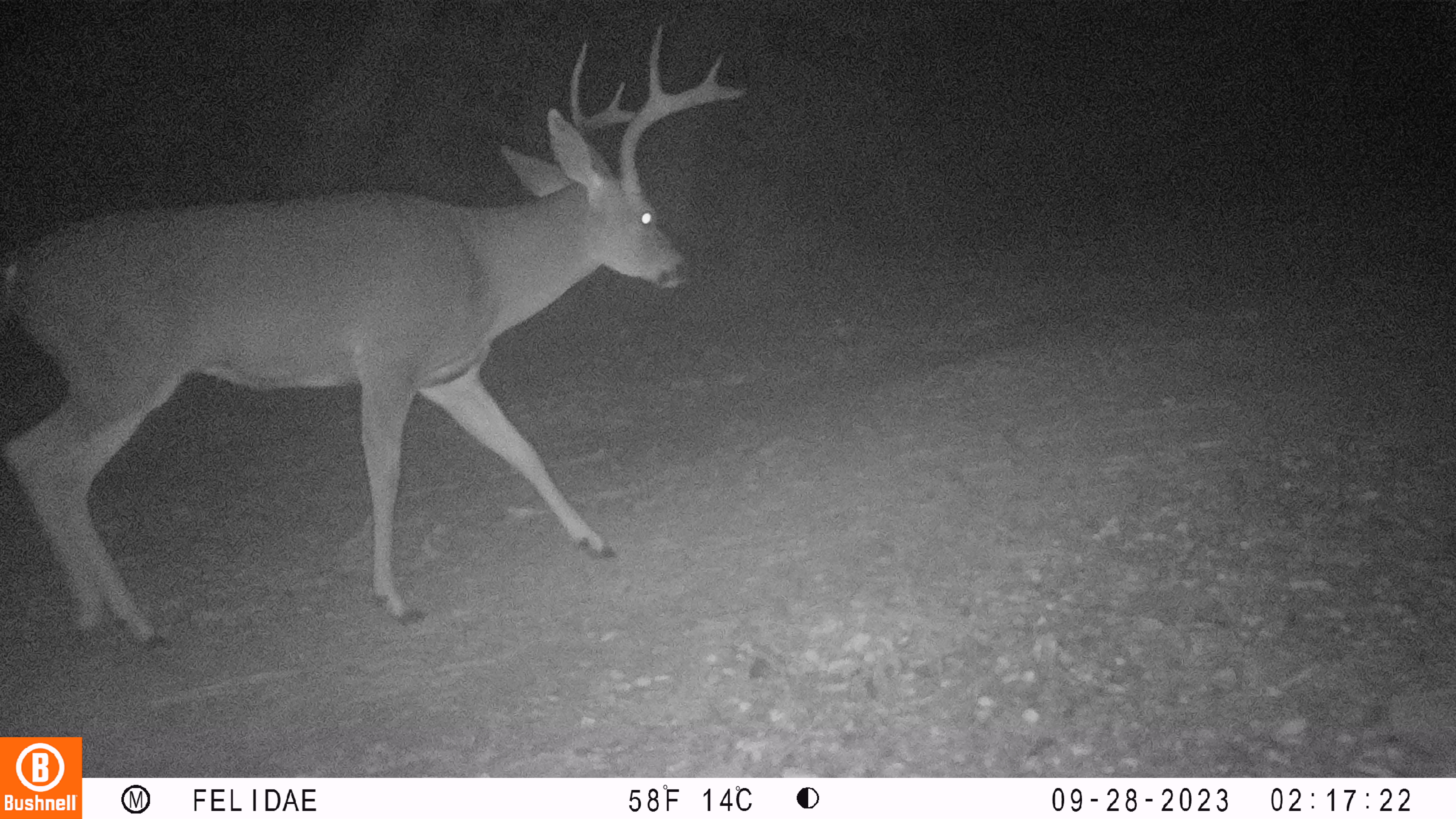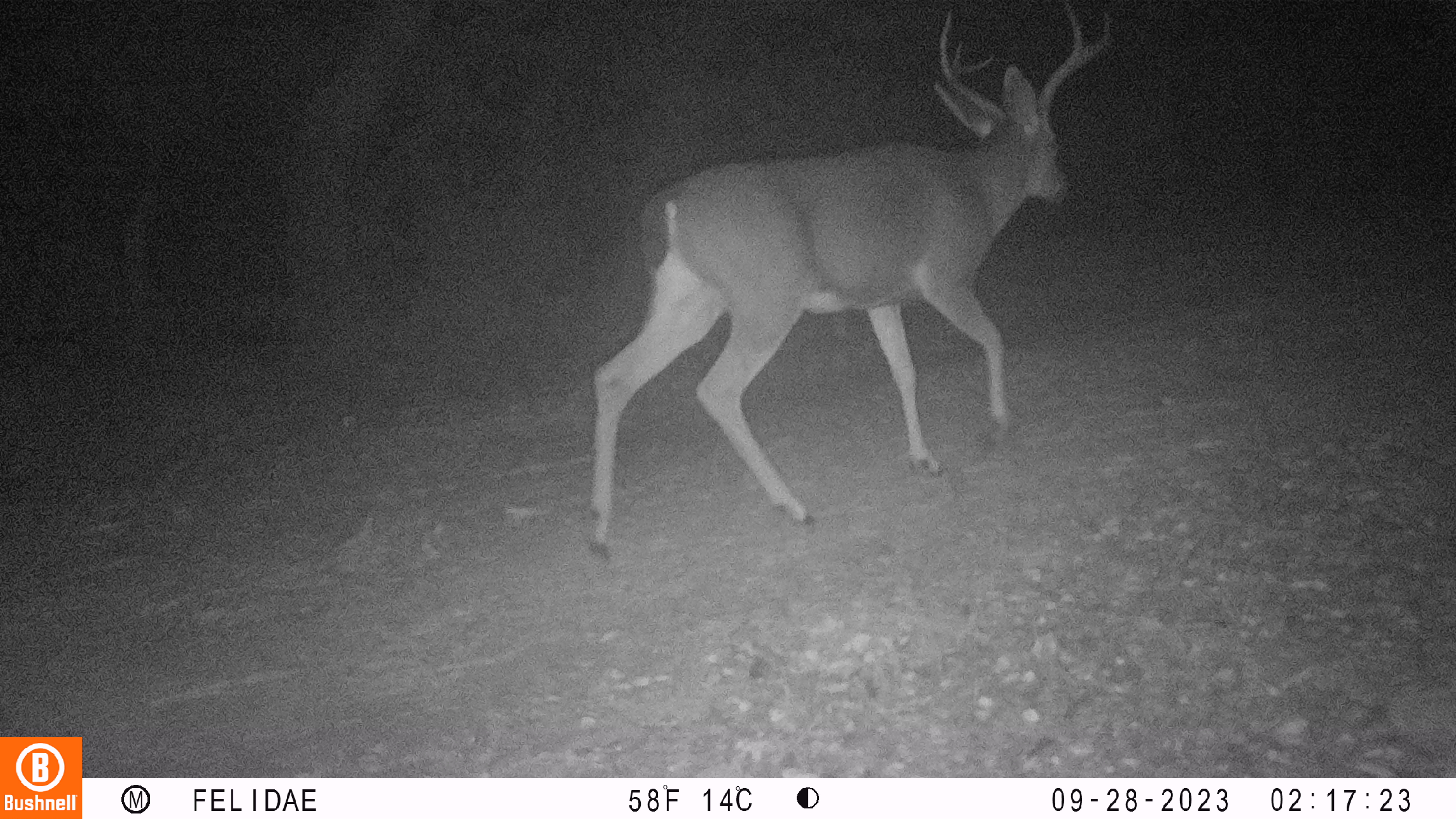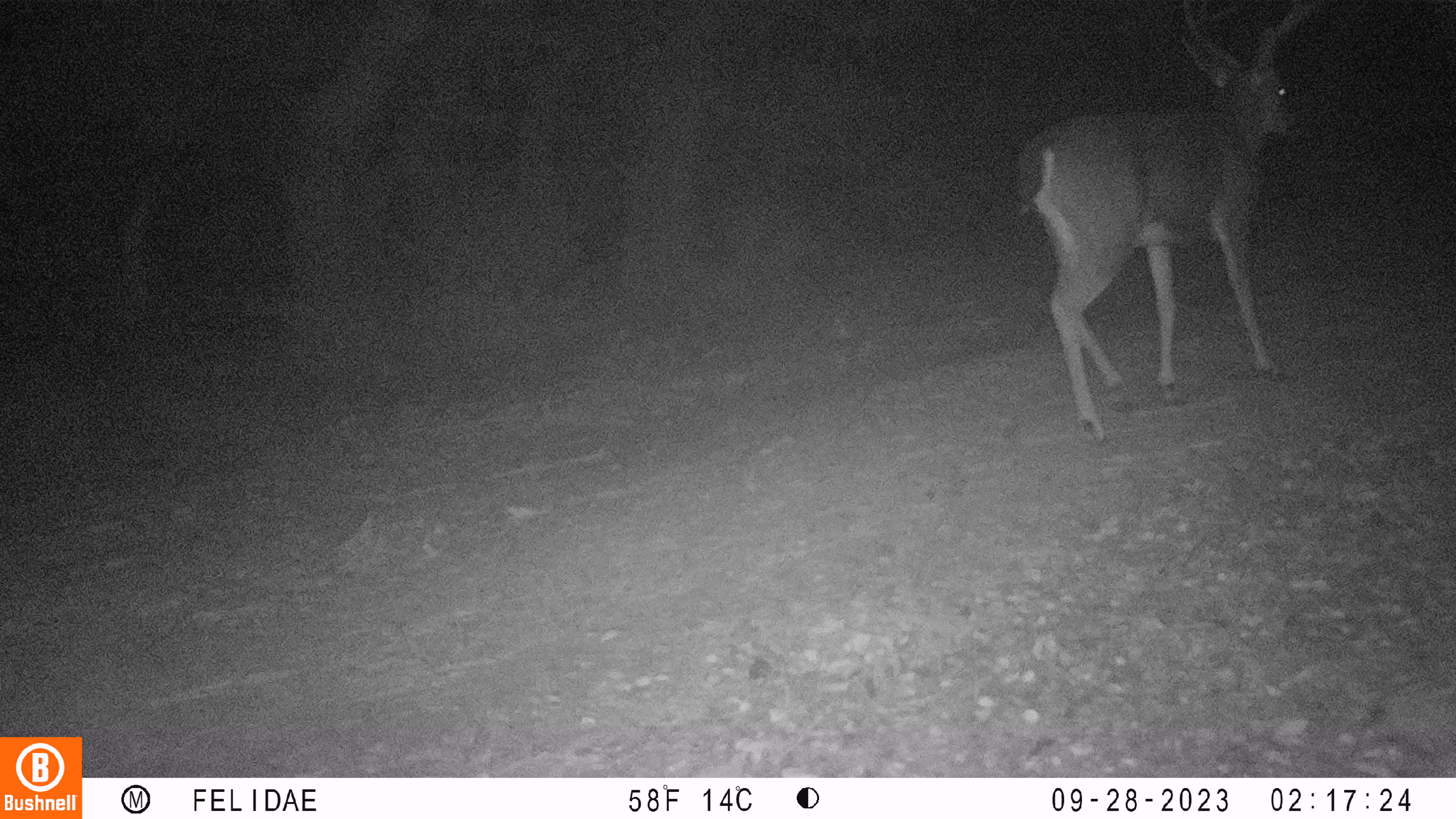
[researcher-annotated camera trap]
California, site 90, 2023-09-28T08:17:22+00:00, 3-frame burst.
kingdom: Animalia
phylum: Chordata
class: Mammalia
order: Artiodactyla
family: Cervidae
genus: Odocoileus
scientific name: Odocoileus hemionus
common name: mule deer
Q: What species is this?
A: Mule deer (Odocoileus hemionus).